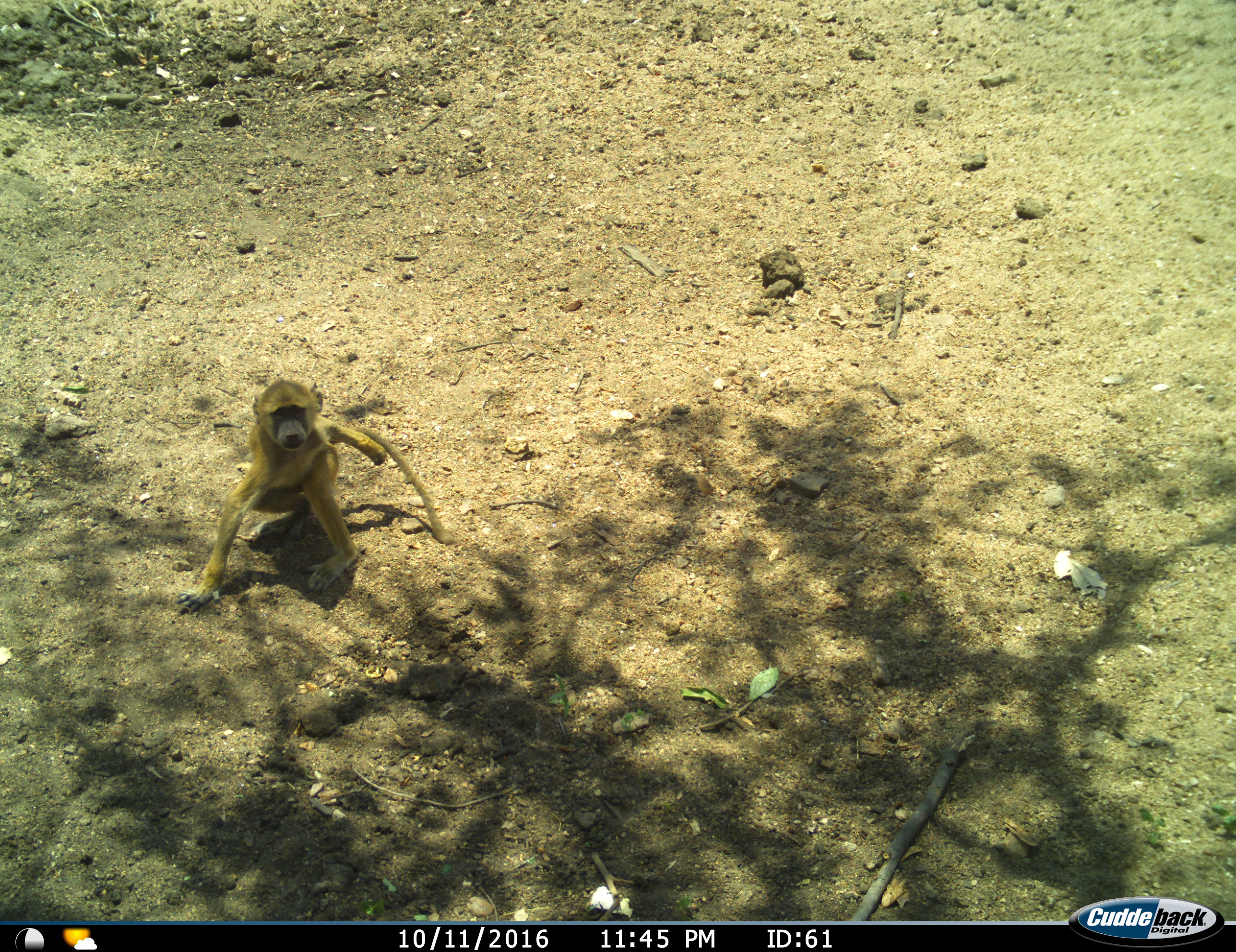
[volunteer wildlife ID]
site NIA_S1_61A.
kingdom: Animalia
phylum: Chordata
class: Mammalia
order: Primates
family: Cercopithecidae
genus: Papio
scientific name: Papio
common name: baboon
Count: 1.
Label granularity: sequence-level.